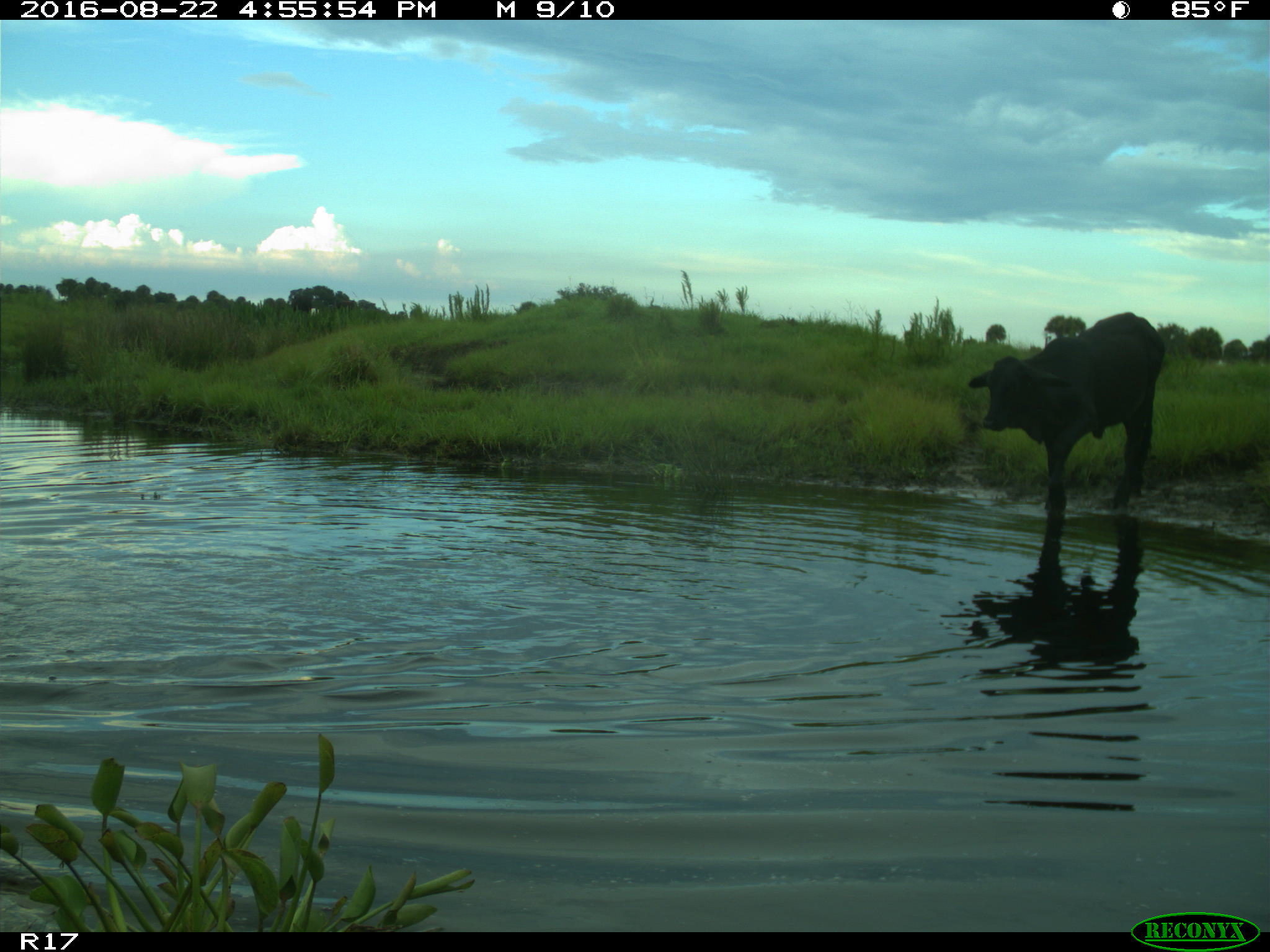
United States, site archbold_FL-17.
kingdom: Animalia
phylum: Chordata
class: Mammalia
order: Artiodactyla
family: Bovidae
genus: Bos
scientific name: Bos taurus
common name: domestic cow